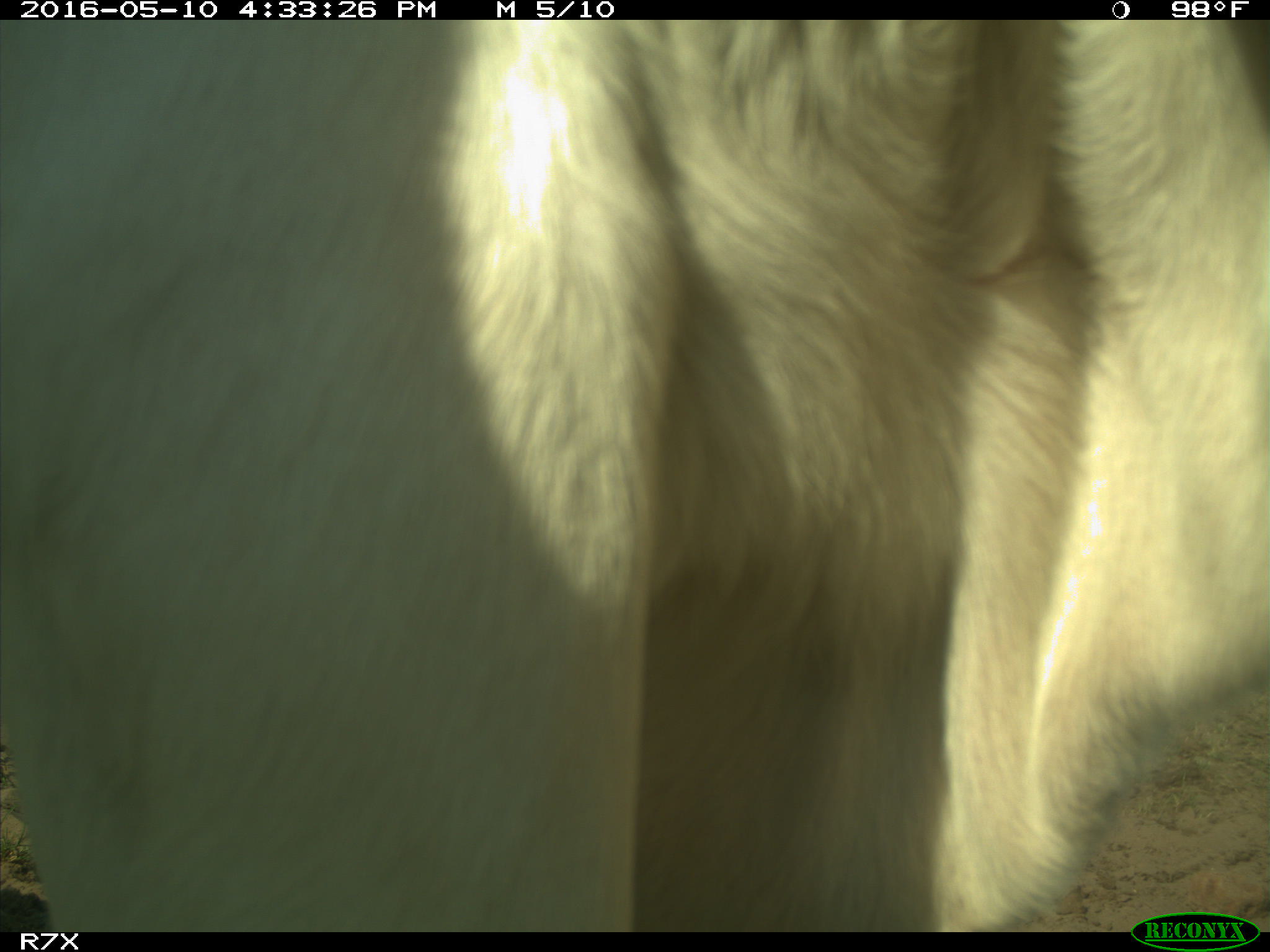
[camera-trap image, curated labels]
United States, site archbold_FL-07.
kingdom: Animalia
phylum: Chordata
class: Mammalia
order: Artiodactyla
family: Bovidae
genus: Bos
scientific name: Bos taurus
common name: domestic cow